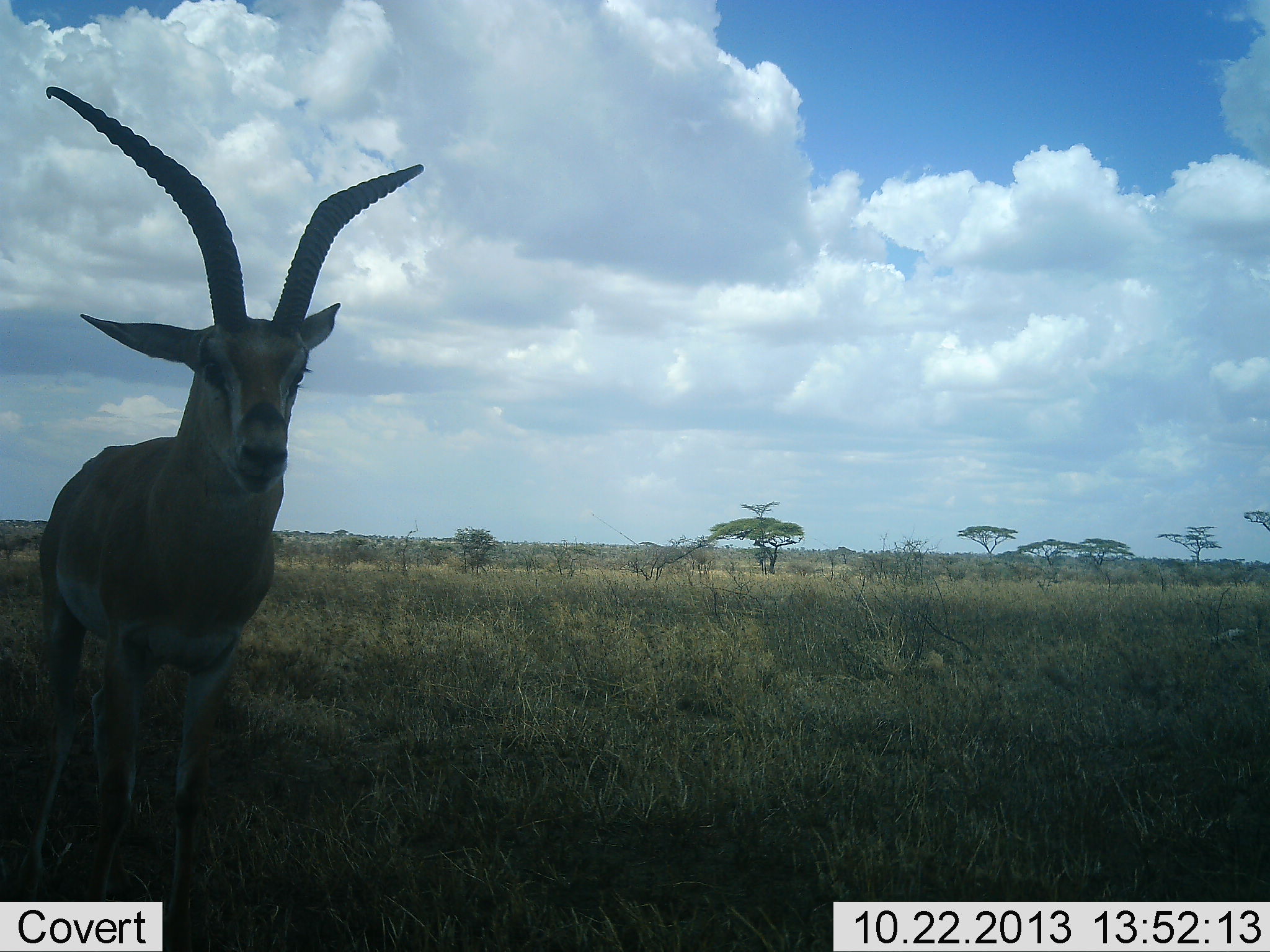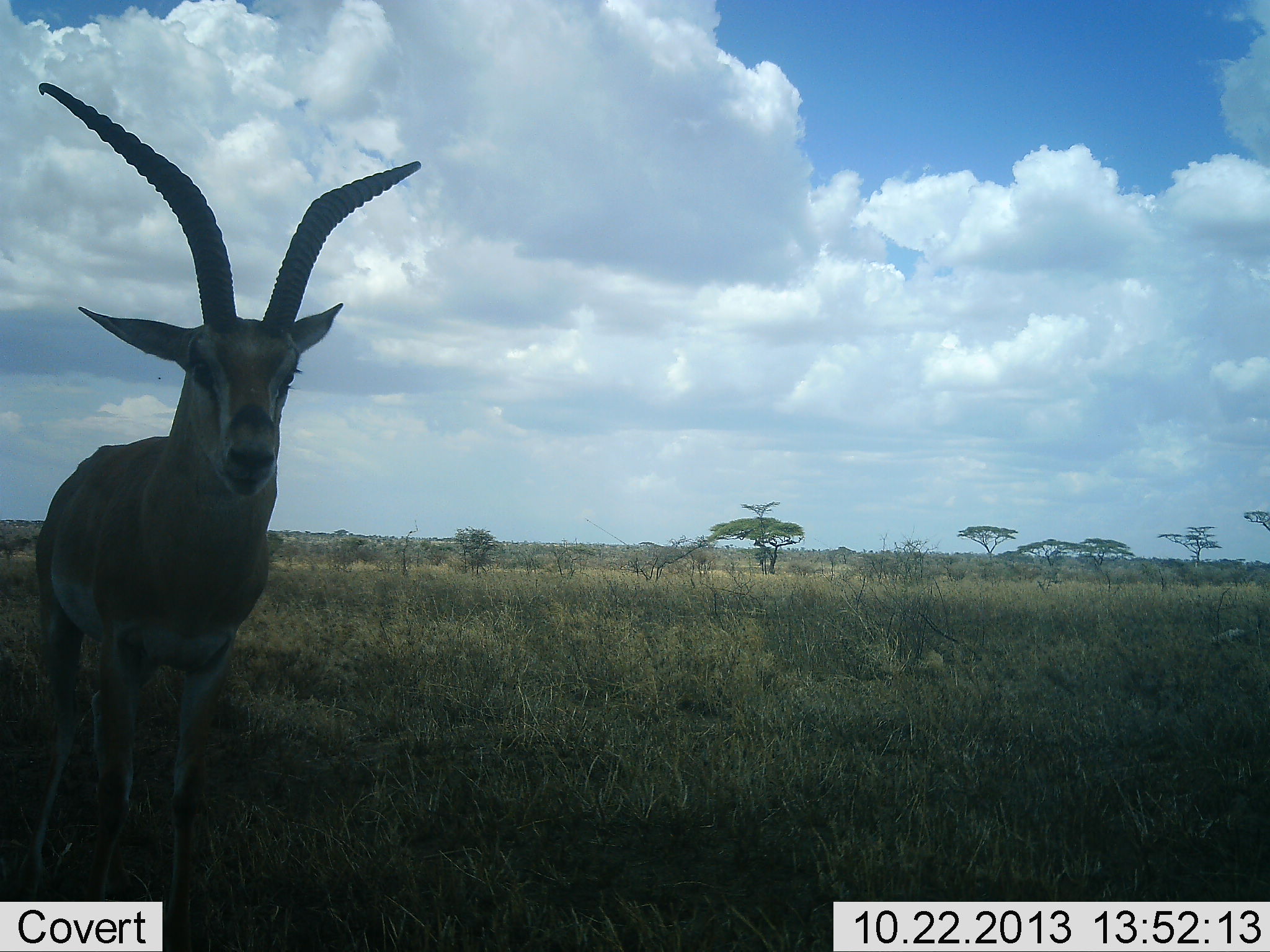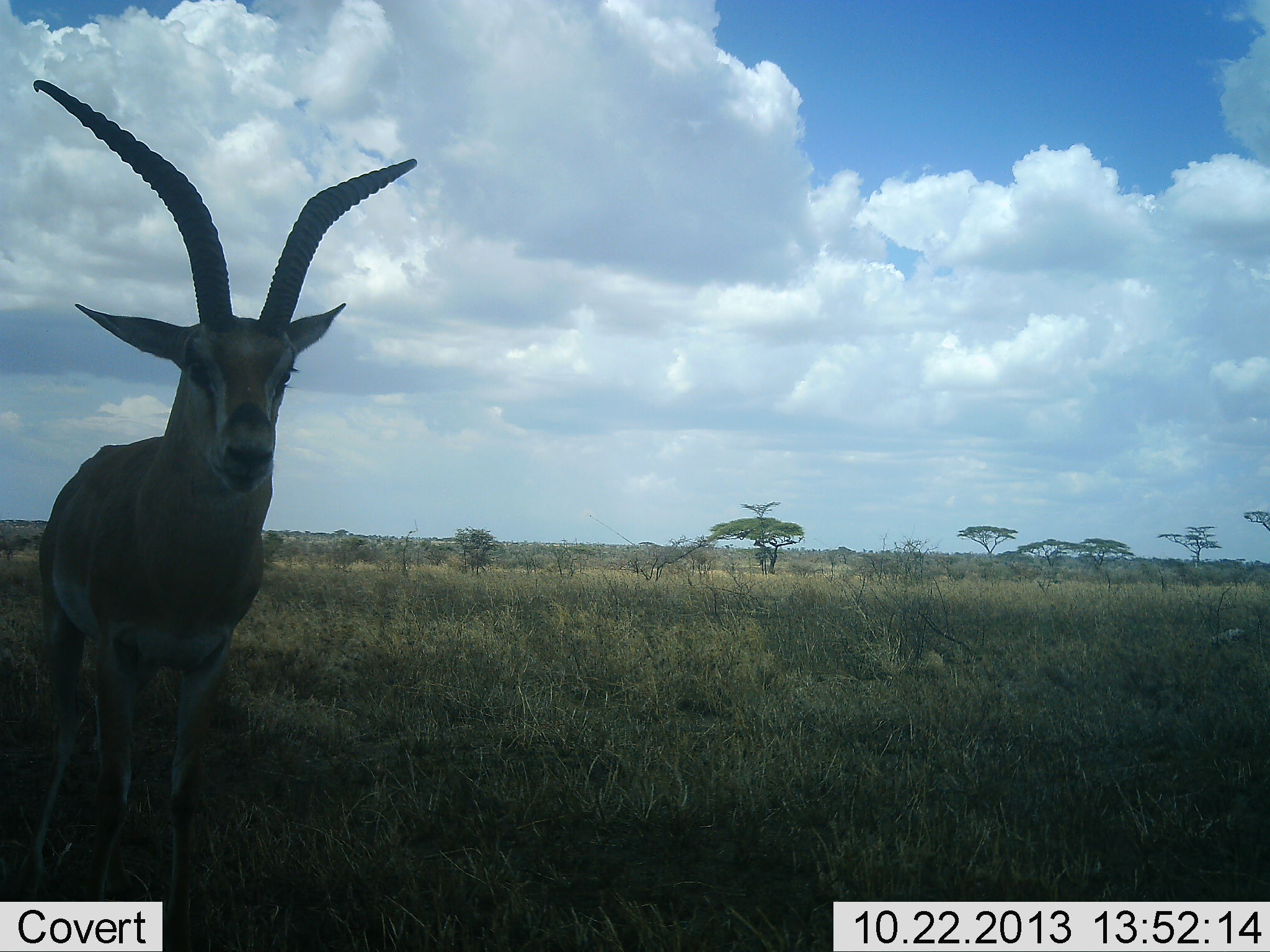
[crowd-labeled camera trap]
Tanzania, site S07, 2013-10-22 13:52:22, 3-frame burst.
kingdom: Animalia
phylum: Chordata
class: Mammalia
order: Artiodactyla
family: Bovidae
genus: Nanger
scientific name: Nanger granti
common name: grant's gazelle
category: gazellegrants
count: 1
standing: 100%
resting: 0%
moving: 0%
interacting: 0%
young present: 0%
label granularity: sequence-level